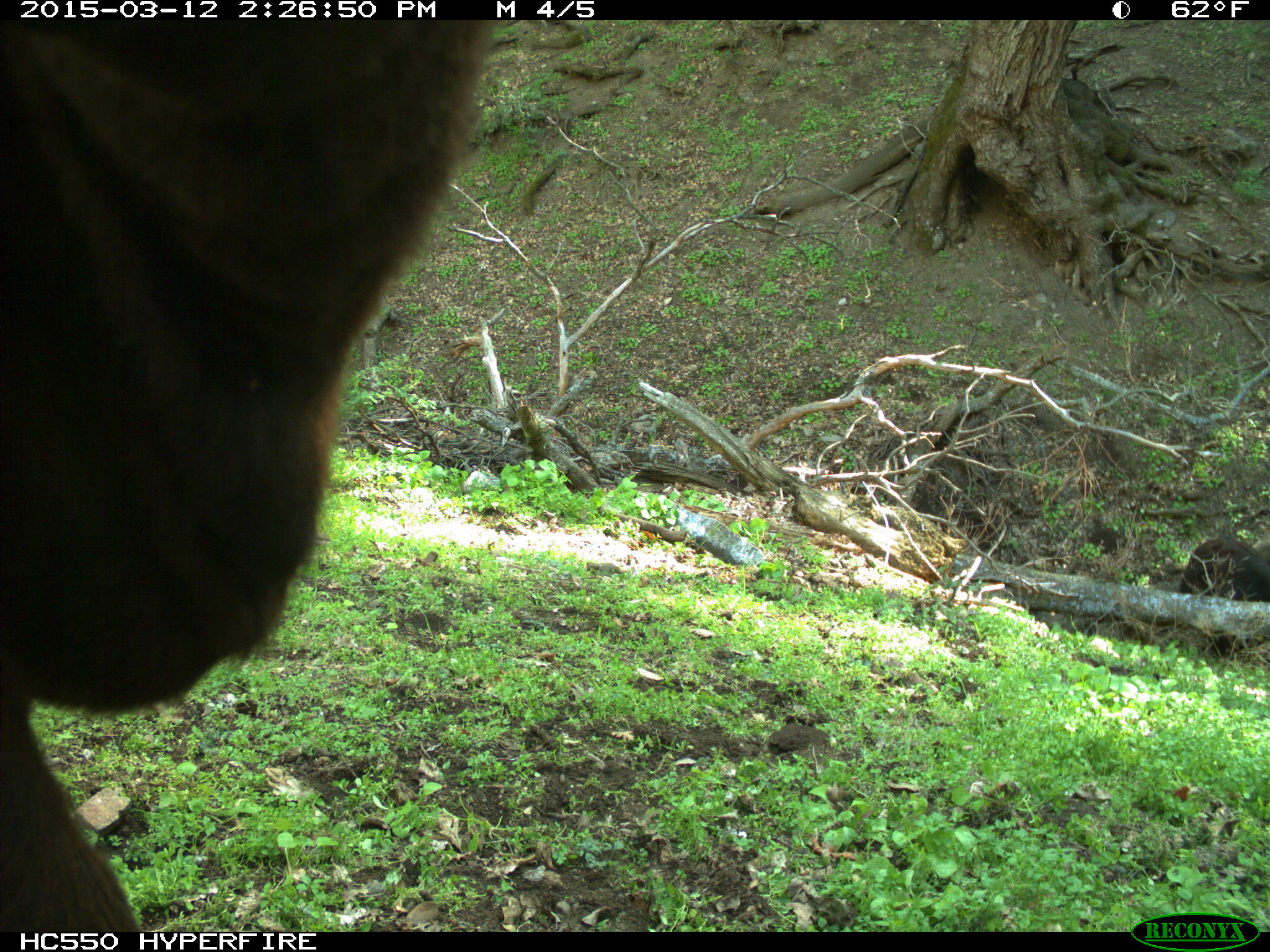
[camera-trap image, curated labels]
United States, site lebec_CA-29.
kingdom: Animalia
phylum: Chordata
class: Mammalia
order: Artiodactyla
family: Bovidae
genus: Bos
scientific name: Bos taurus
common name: domestic cow